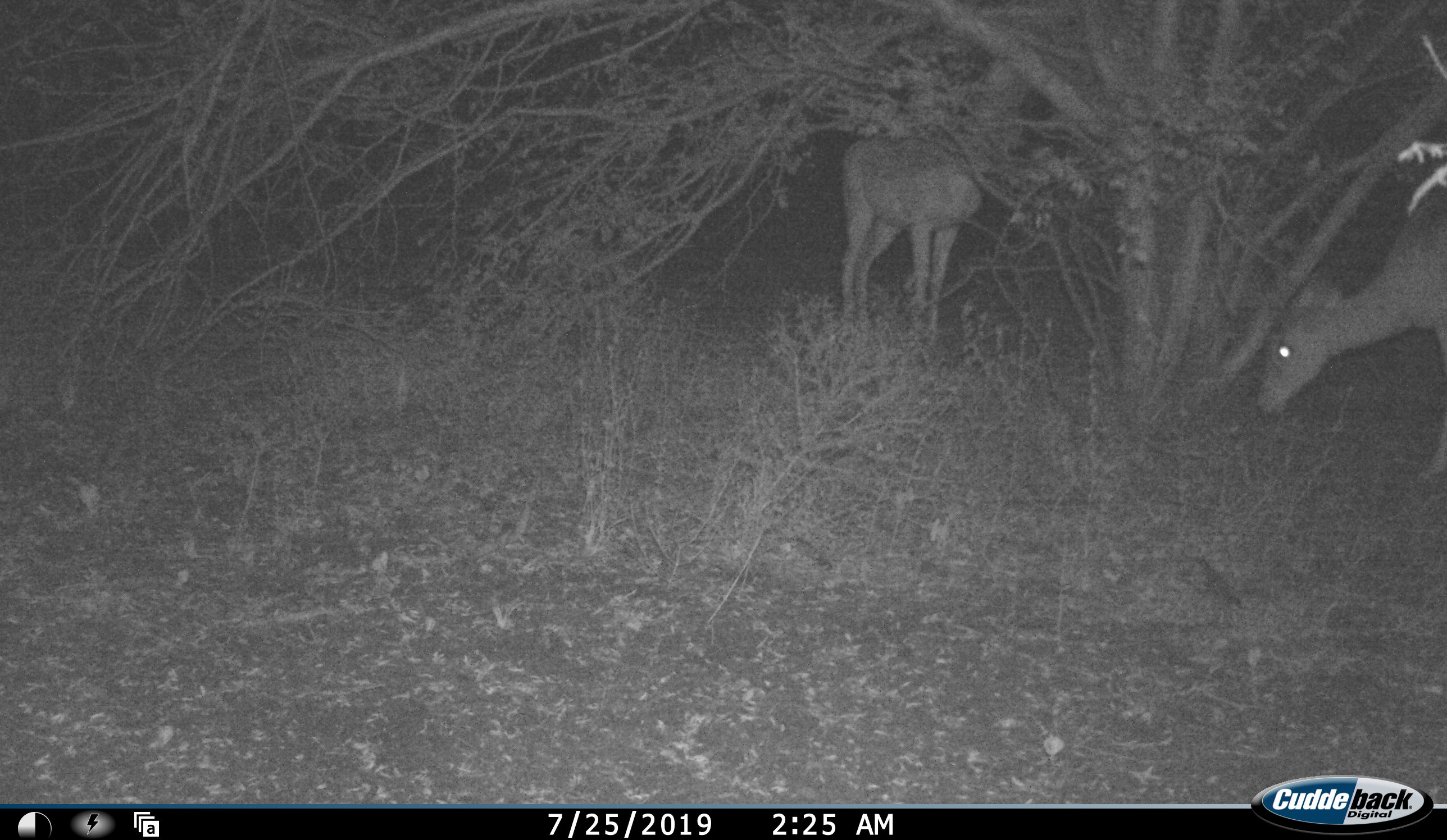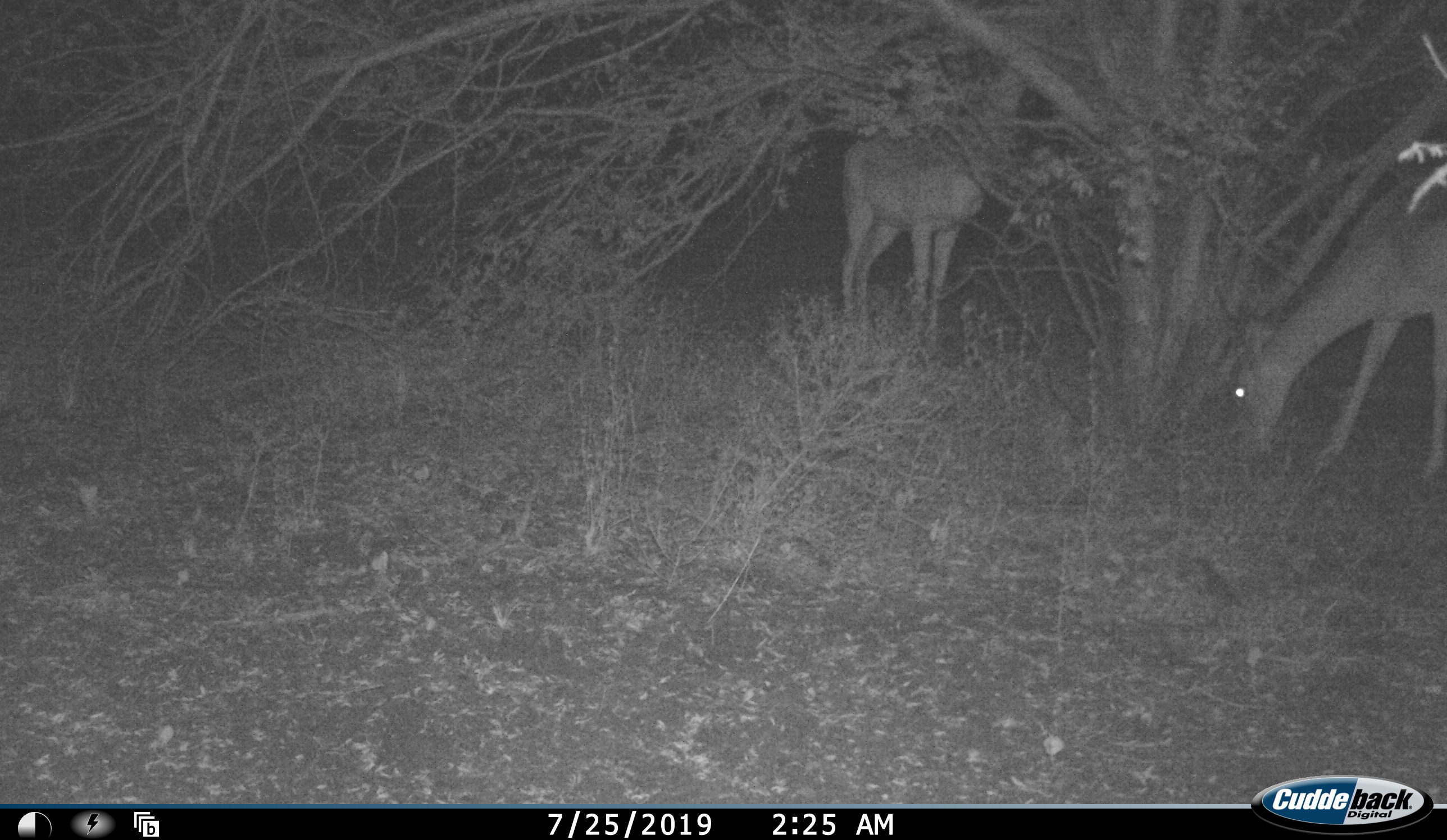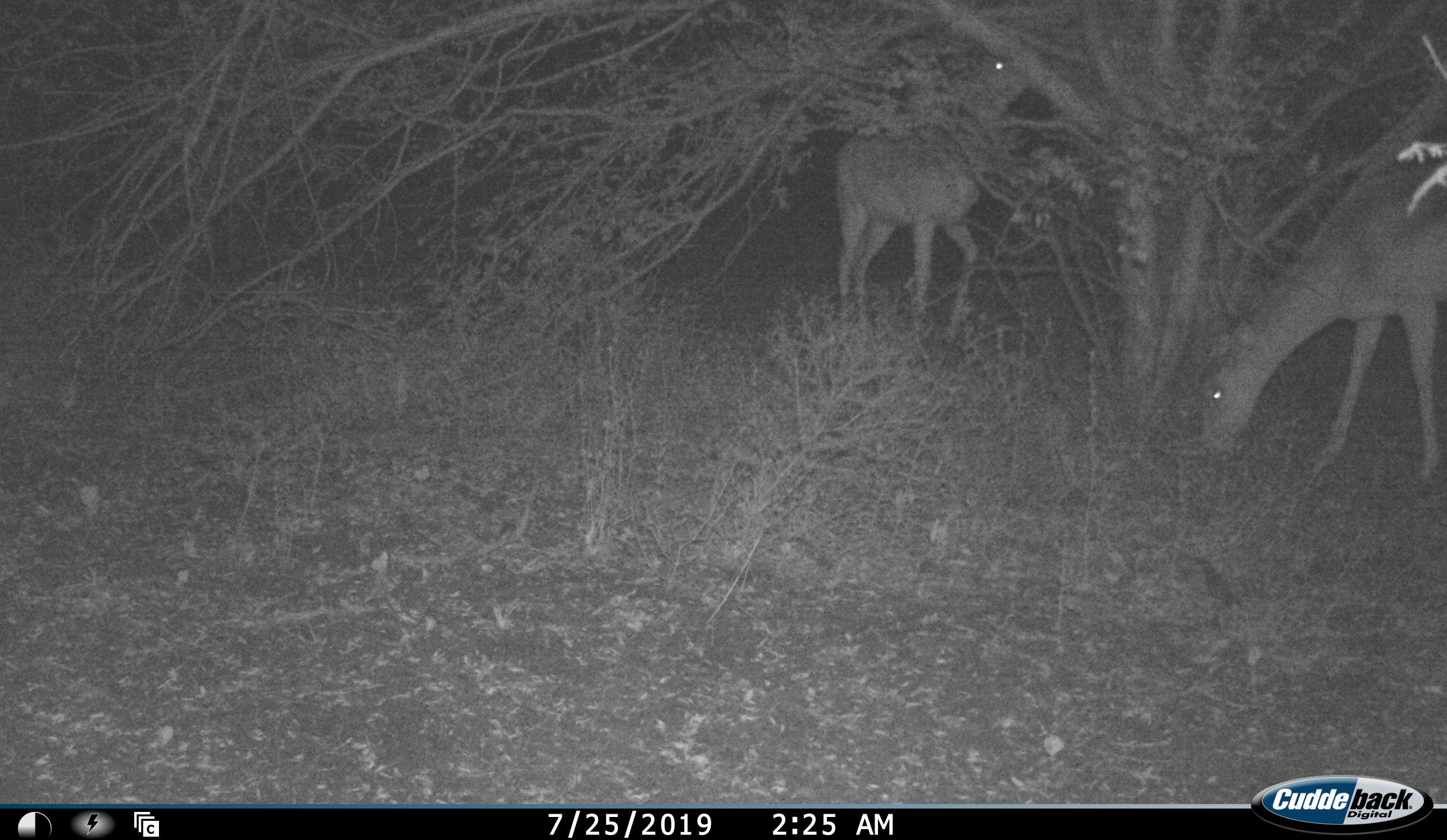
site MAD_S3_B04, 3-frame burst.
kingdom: Animalia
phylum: Chordata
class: Mammalia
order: Artiodactyla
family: Bovidae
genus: Aepyceros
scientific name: Aepyceros melampus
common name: impala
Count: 2.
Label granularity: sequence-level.